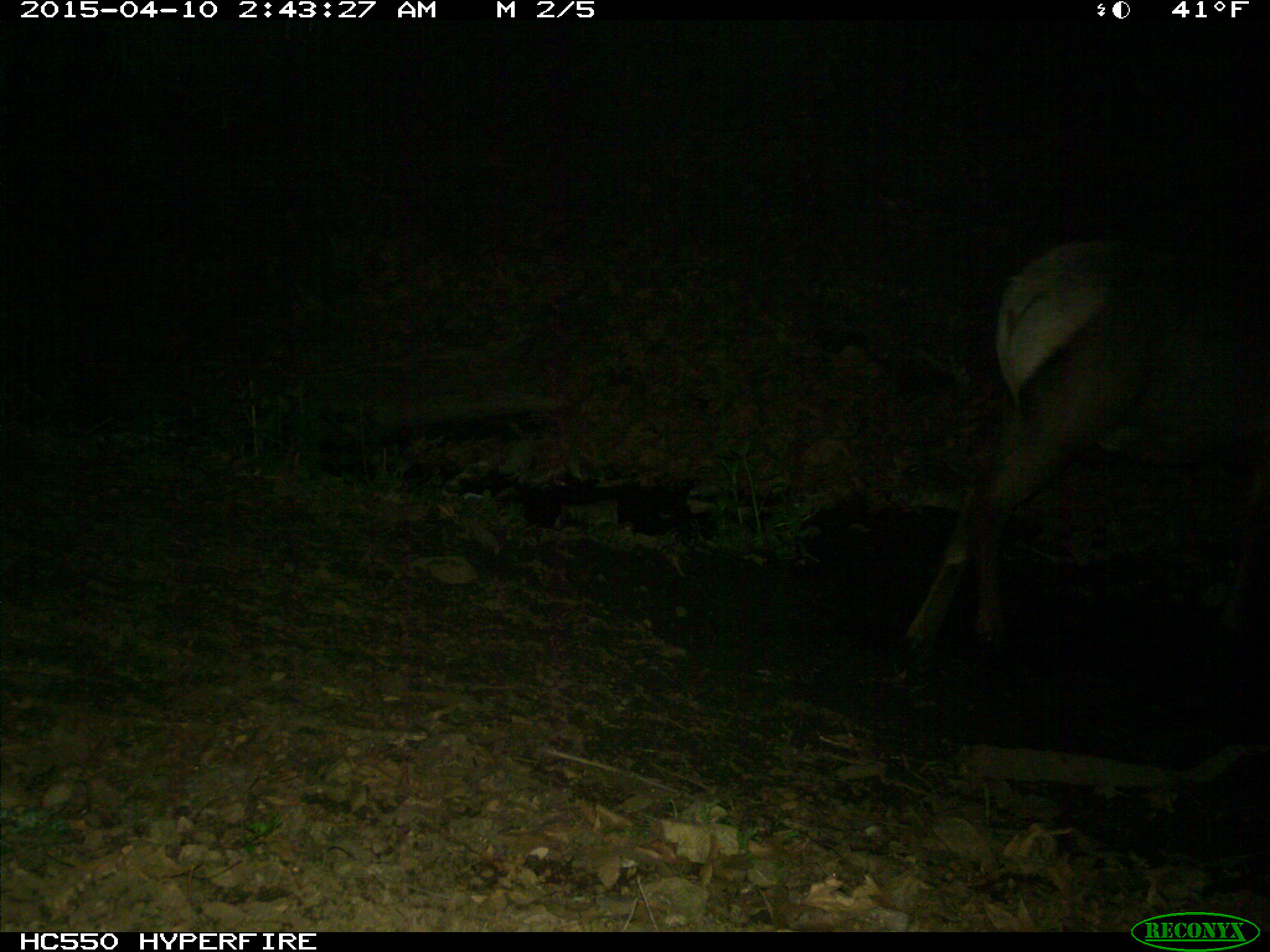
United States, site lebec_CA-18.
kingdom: Animalia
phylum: Chordata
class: Mammalia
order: Artiodactyla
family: Cervidae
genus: Cervus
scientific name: Cervus canadensis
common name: elk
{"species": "Cervus canadensis (elk)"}